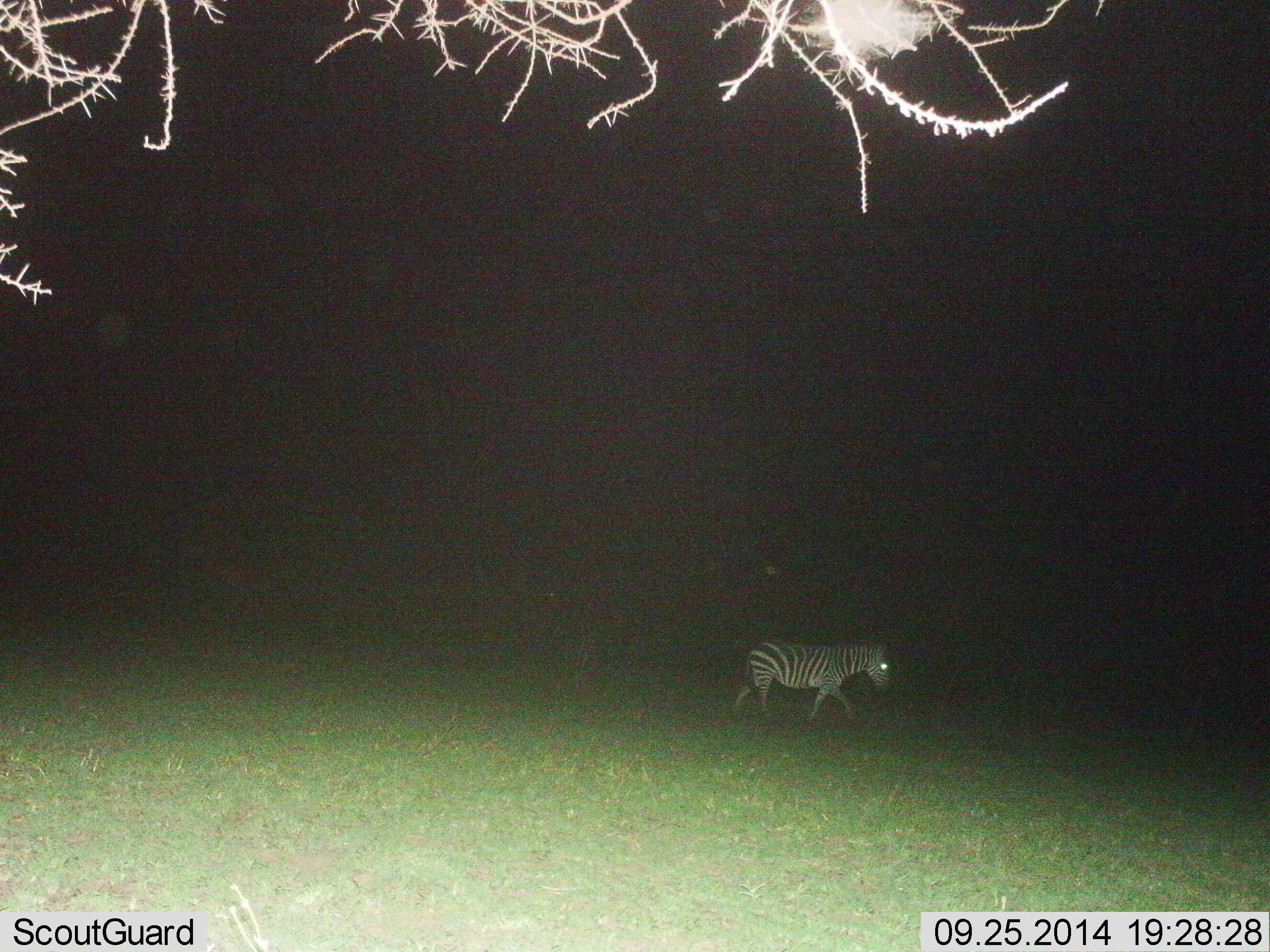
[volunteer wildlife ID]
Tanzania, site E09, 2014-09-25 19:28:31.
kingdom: Animalia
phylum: Chordata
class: Mammalia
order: Perissodactyla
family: Equidae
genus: Equus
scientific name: Equus quagga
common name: plains zebra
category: zebra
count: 1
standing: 0%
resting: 0%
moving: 100%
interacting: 0%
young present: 0%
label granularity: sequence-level